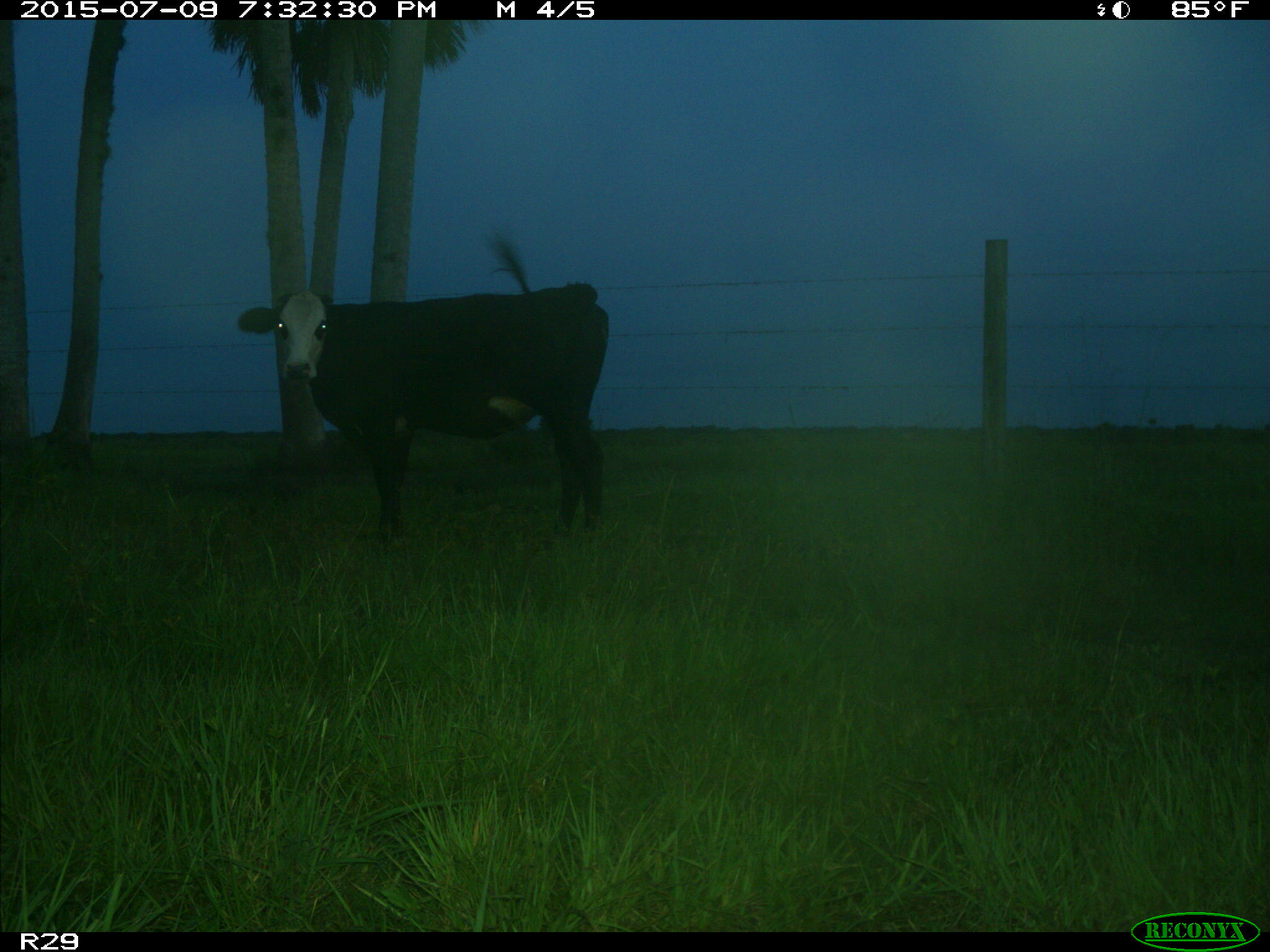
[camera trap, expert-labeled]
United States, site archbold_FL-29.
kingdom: Animalia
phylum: Chordata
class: Mammalia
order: Artiodactyla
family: Bovidae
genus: Bos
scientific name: Bos taurus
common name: domestic cow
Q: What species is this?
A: Bos taurus (domestic cow).